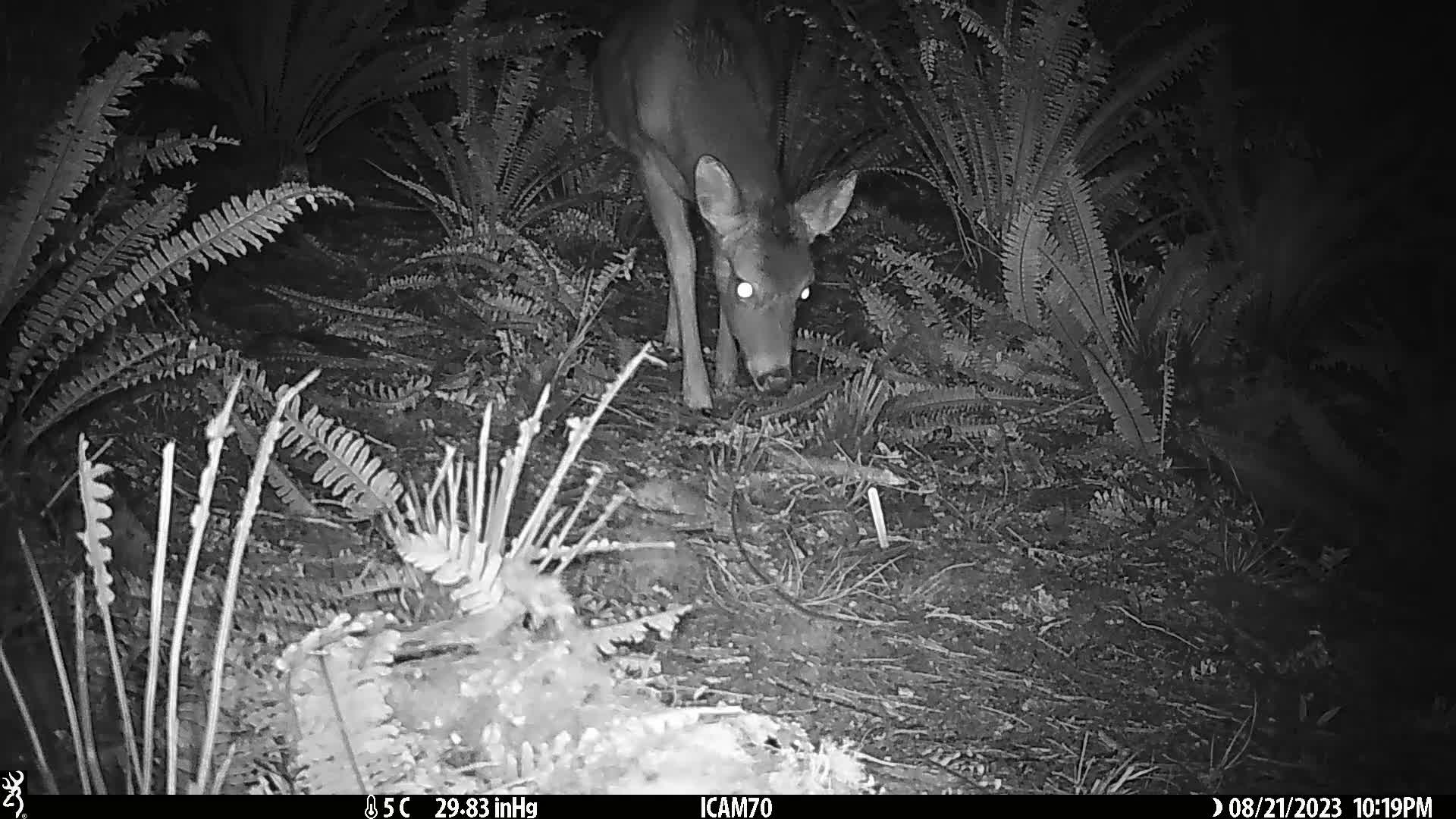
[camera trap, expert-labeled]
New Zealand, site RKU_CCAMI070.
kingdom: Animalia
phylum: Chordata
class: Mammalia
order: Artiodactyla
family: Cervidae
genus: Odocoileus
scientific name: Odocoileus virginianus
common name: white-tailed deer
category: white tailed deer